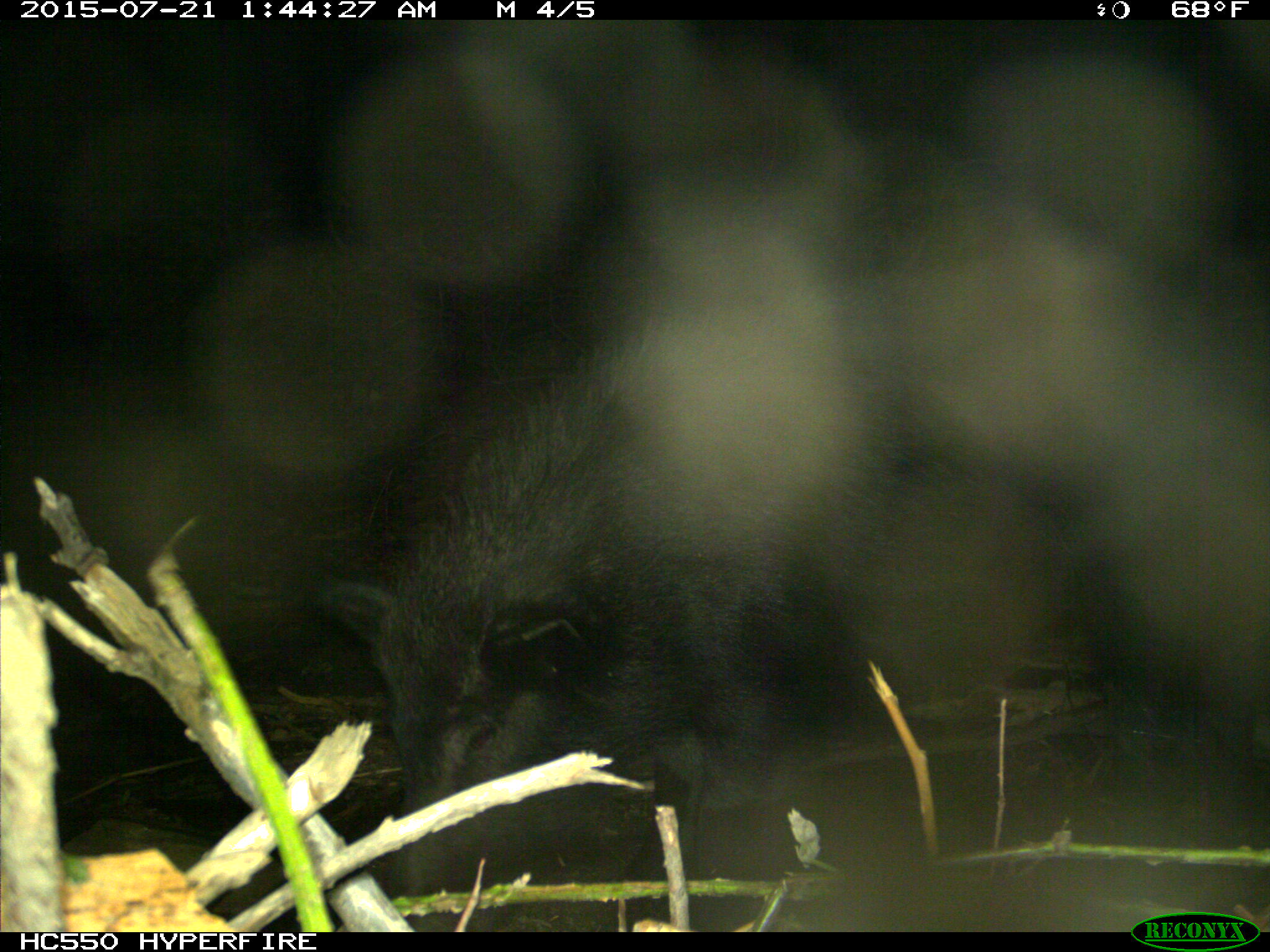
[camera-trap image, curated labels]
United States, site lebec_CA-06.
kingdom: Animalia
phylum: Chordata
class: Mammalia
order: Artiodactyla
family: Suidae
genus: Sus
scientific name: Sus scrofa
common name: wild boar